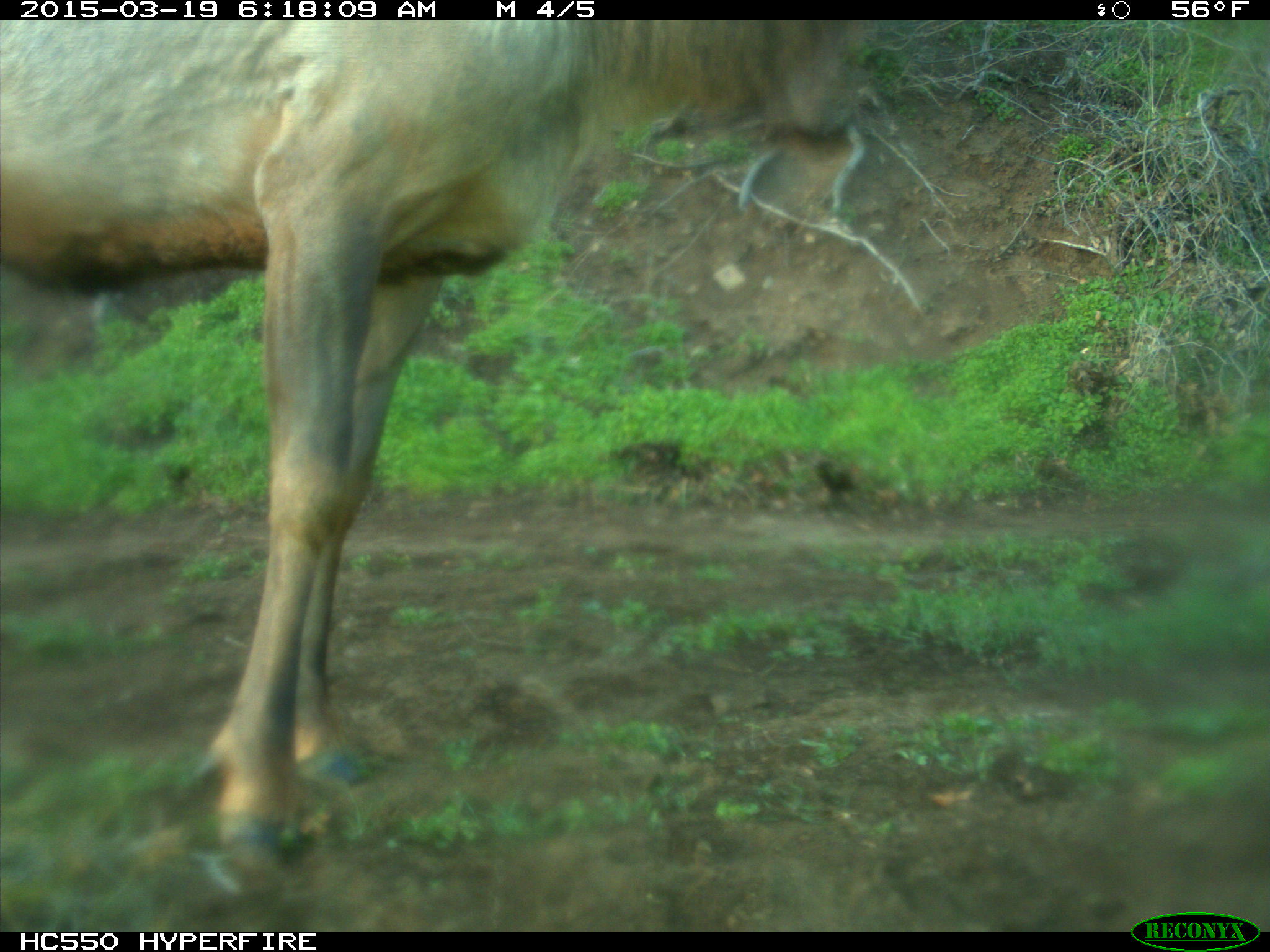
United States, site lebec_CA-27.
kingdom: Animalia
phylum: Chordata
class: Mammalia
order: Artiodactyla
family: Cervidae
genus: Cervus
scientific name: Cervus canadensis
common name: elk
Cervus canadensis (elk).